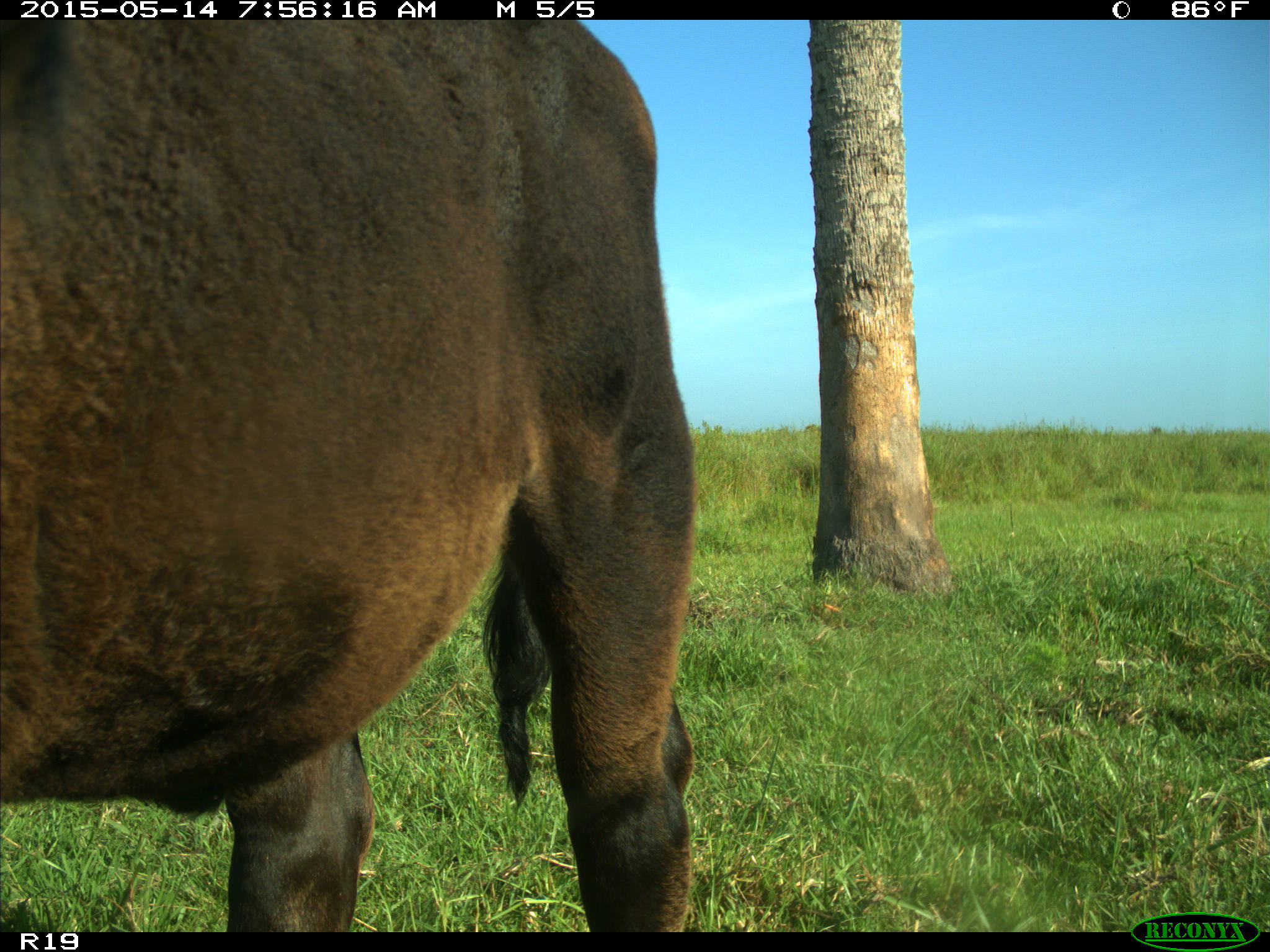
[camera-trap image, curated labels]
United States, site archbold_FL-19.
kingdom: Animalia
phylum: Chordata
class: Mammalia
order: Artiodactyla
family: Bovidae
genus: Bos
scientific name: Bos taurus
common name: domestic cow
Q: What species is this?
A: Bos taurus (domestic cow).